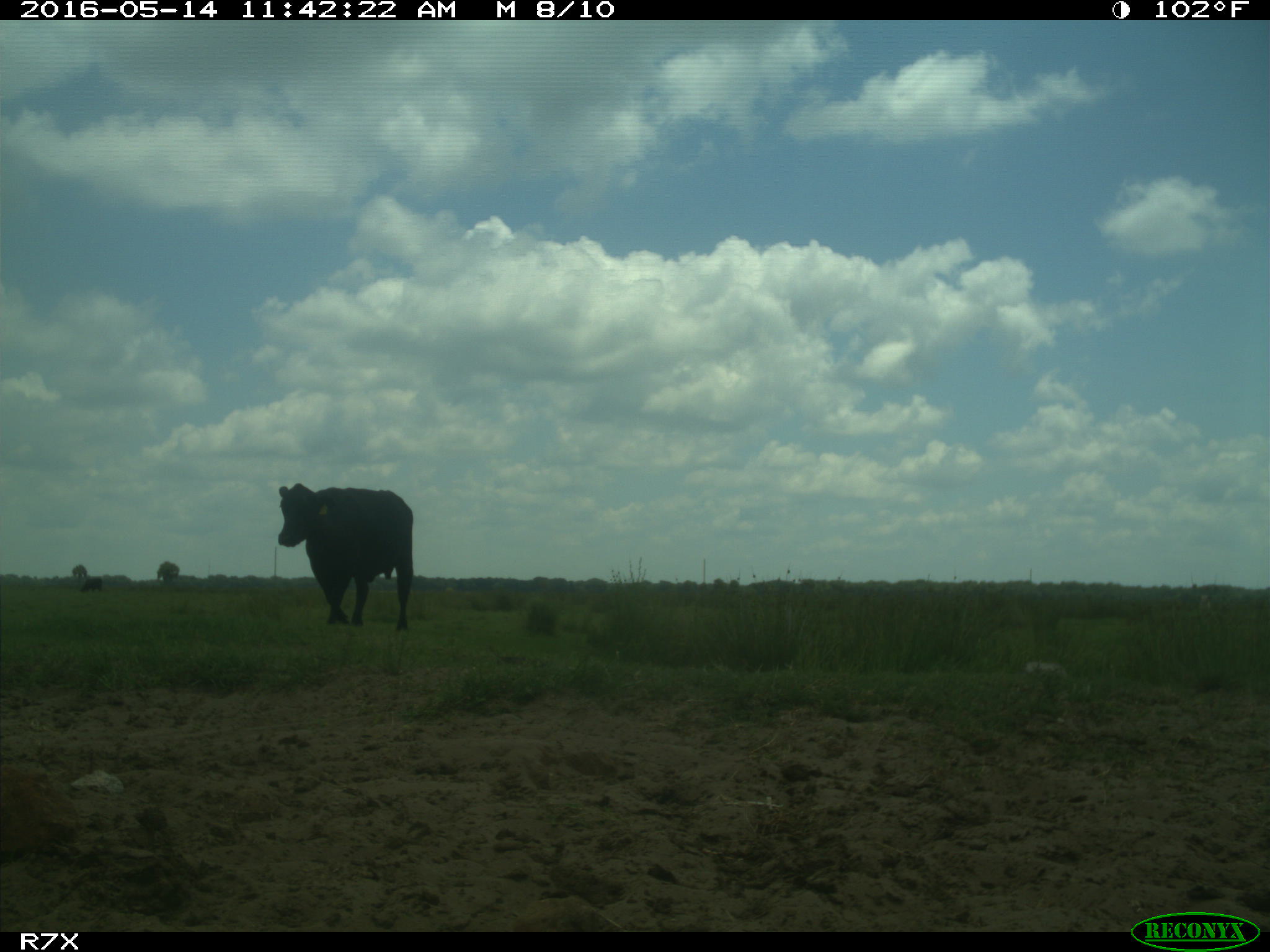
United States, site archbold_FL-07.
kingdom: Animalia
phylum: Chordata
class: Mammalia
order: Artiodactyla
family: Bovidae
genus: Bos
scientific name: Bos taurus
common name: domestic cow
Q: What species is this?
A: Bos taurus (domestic cow).